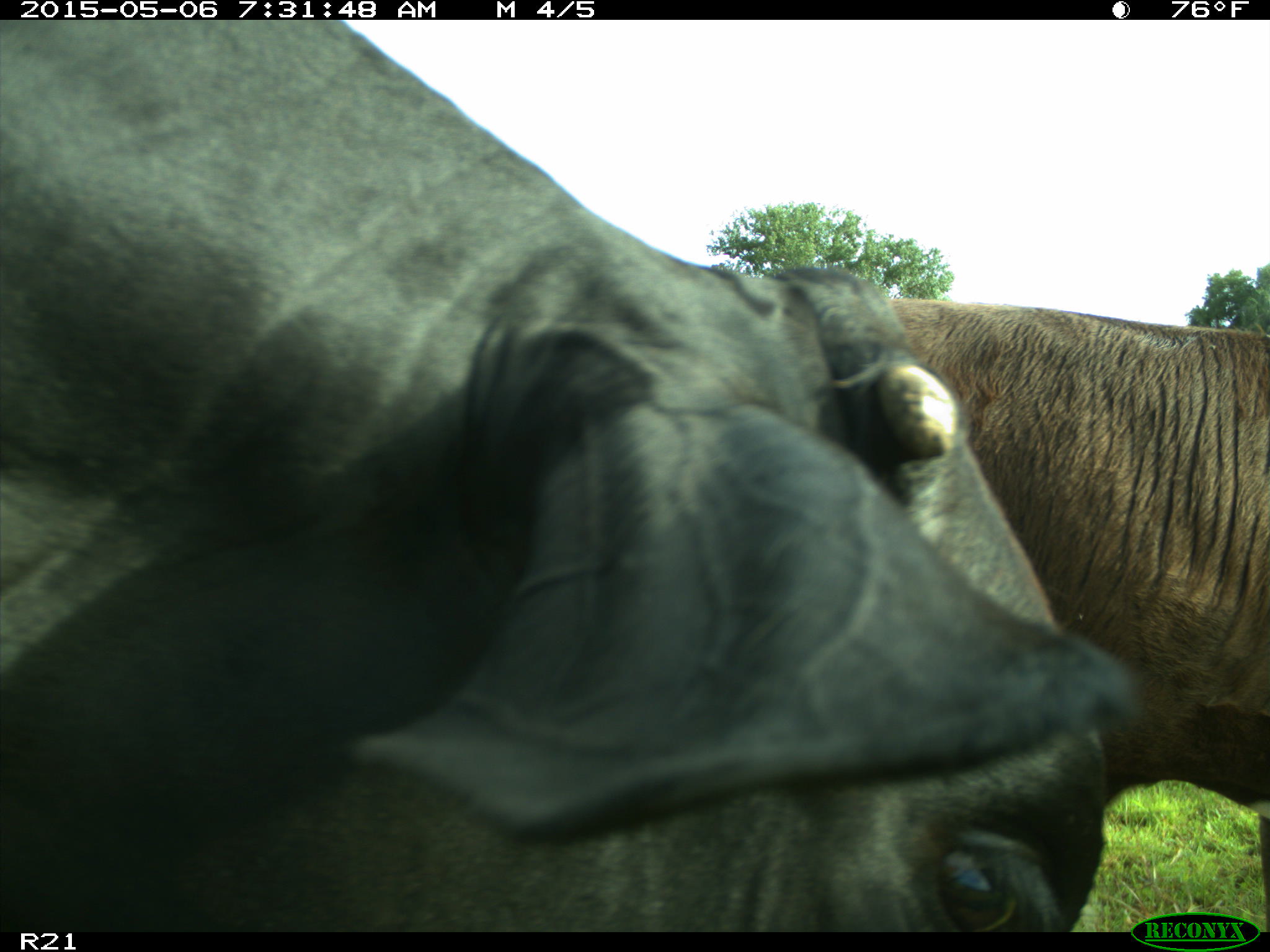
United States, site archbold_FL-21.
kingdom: Animalia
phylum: Chordata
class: Mammalia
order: Artiodactyla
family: Bovidae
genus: Bos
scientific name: Bos taurus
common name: domestic cow